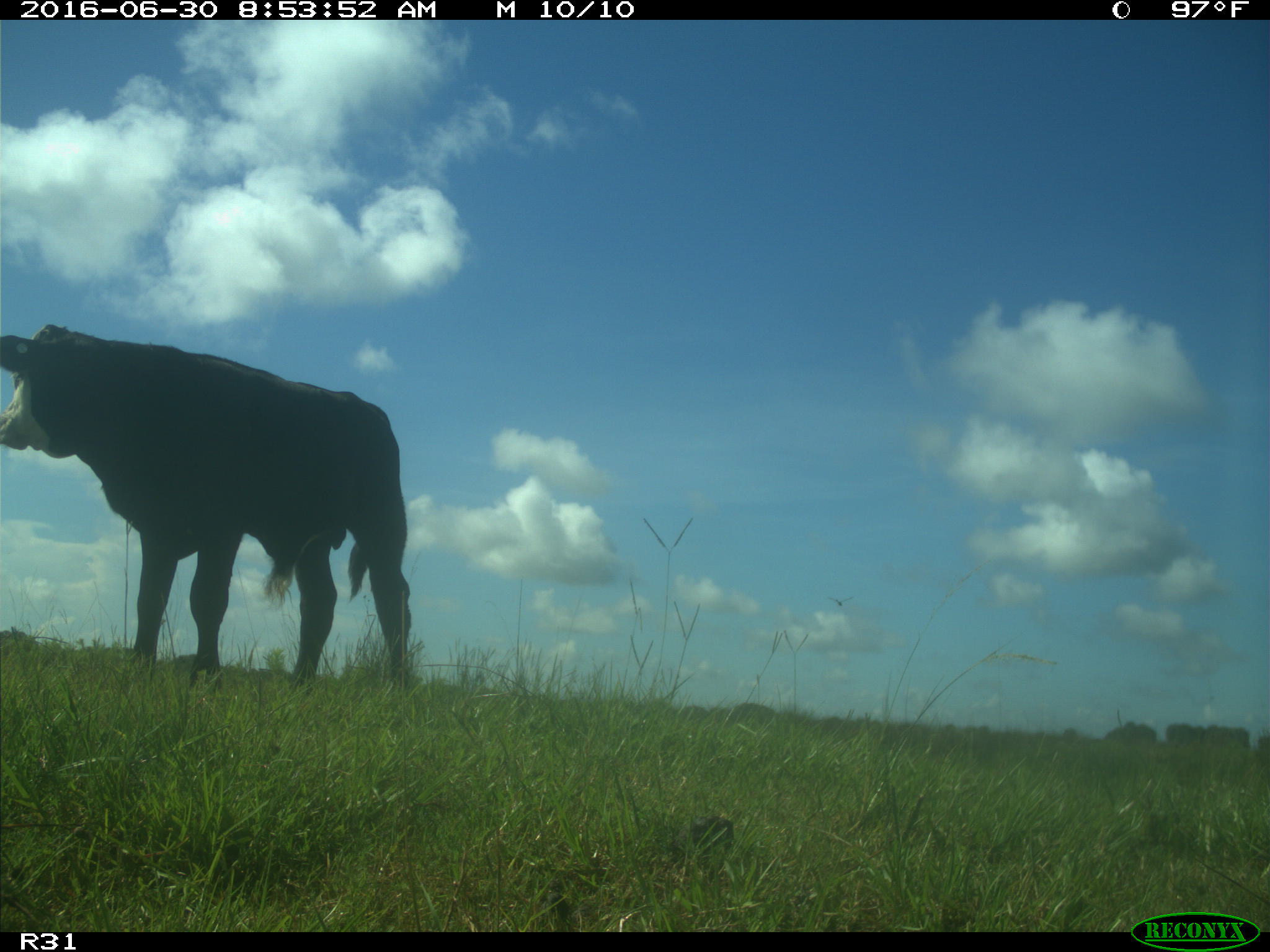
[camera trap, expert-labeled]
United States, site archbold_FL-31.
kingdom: Animalia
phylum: Chordata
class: Mammalia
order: Artiodactyla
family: Bovidae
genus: Bos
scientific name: Bos taurus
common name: domestic cow